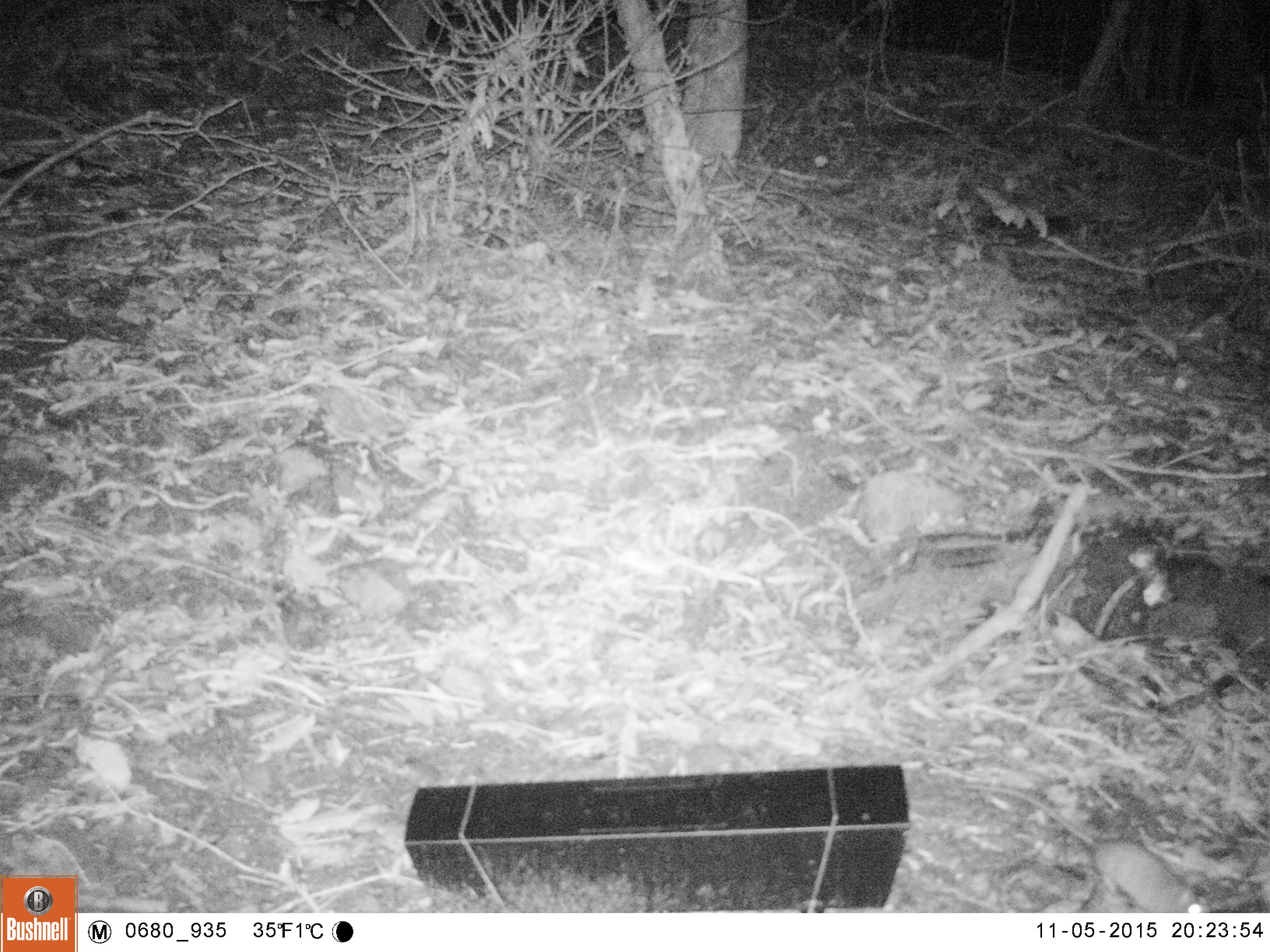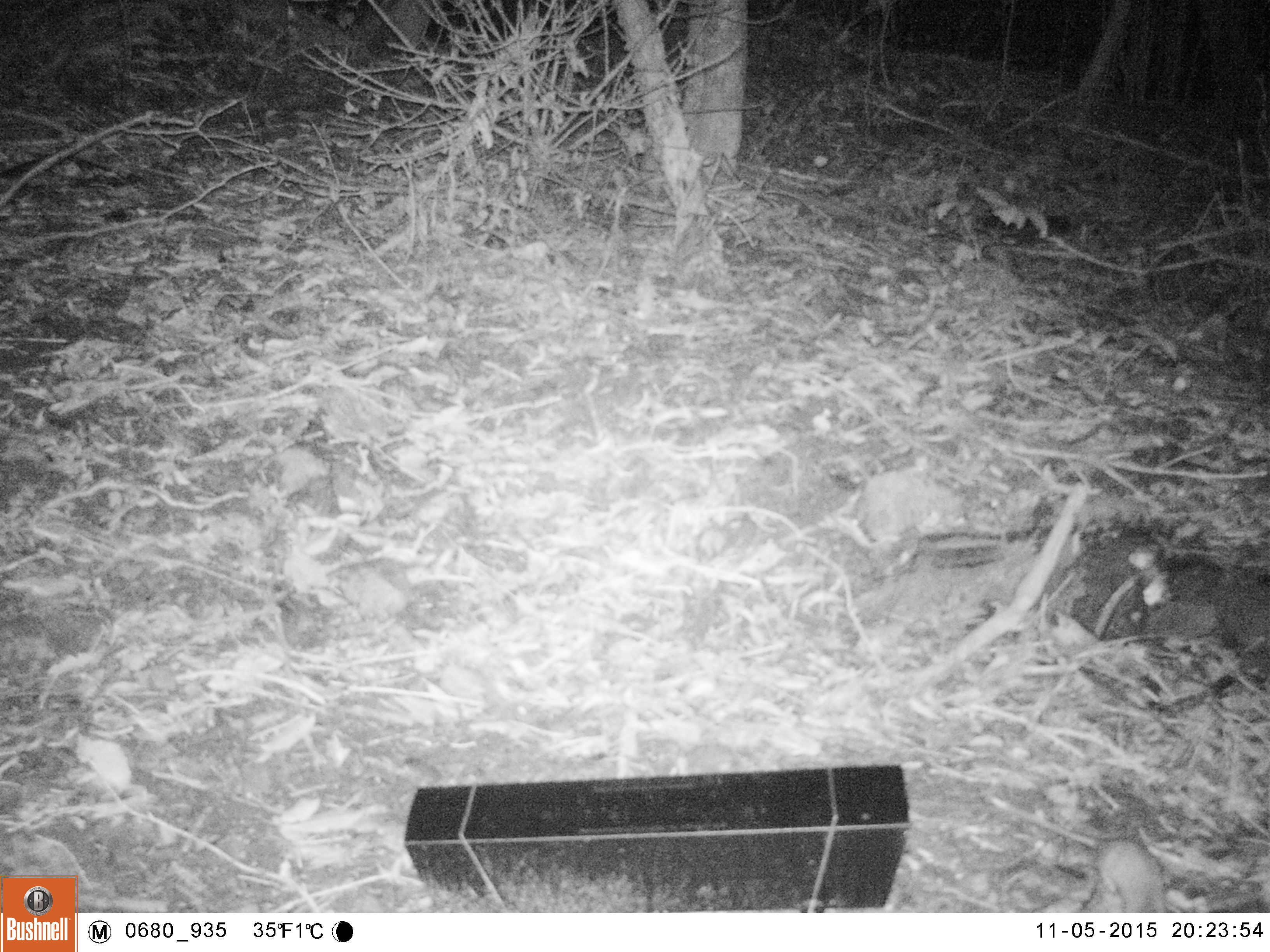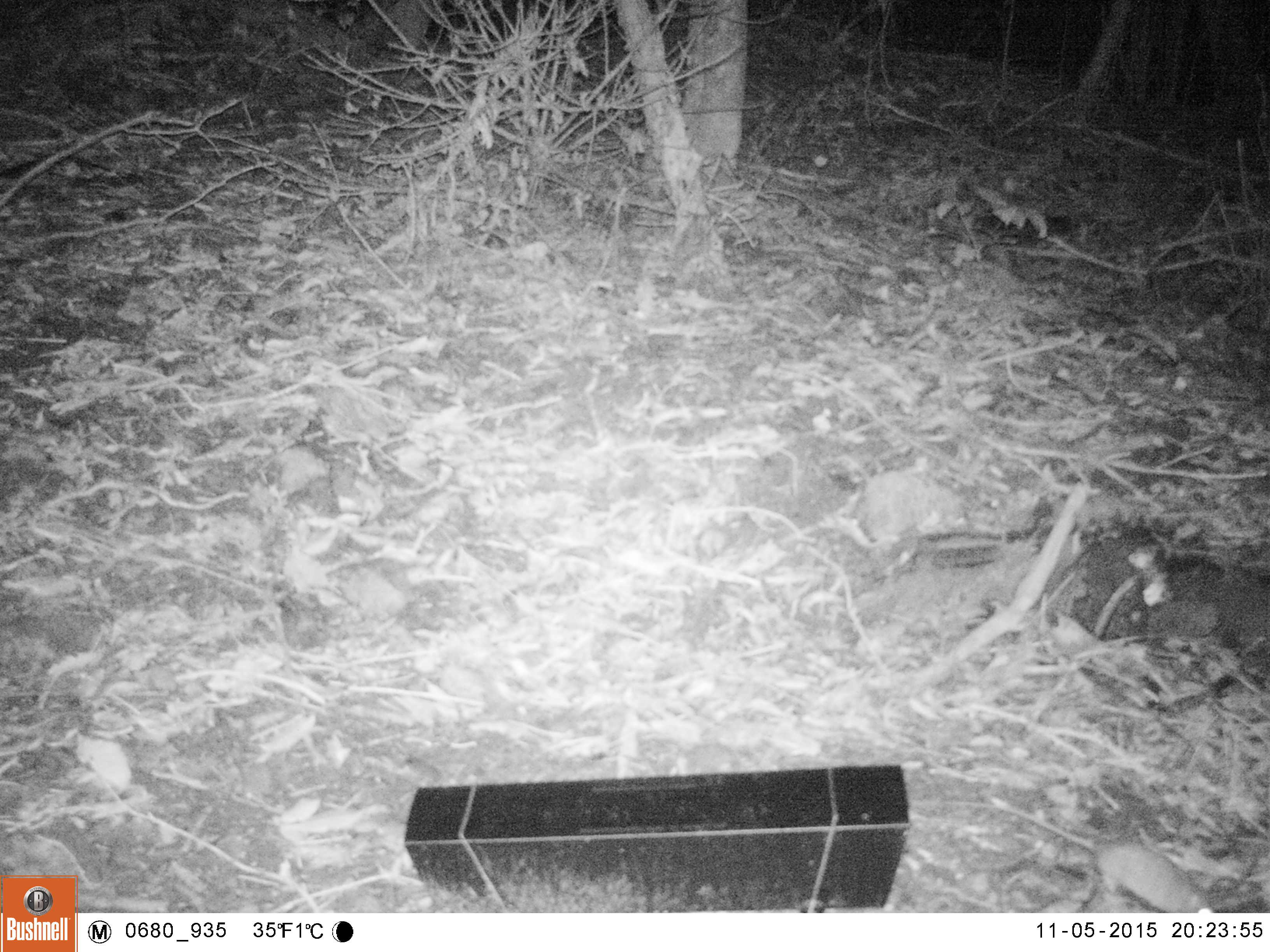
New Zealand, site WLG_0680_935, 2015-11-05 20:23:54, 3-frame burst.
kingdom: Animalia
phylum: Chordata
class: Mammalia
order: Rodentia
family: Muridae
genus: Mus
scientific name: Mus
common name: mouse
Mouse (Mus).